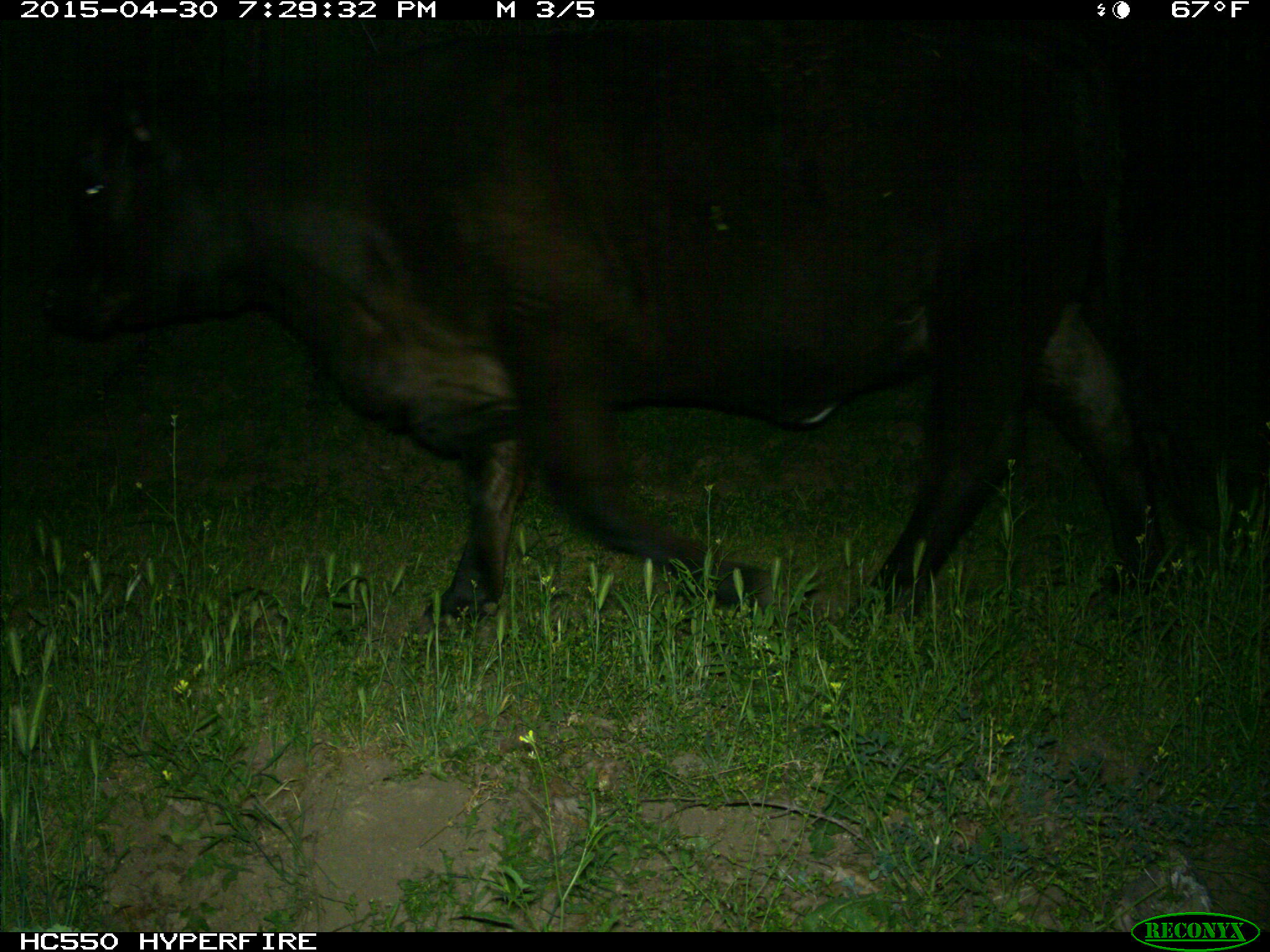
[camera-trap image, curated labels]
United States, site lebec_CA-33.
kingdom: Animalia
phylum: Chordata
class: Mammalia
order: Artiodactyla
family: Bovidae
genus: Bos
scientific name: Bos taurus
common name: domestic cow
Bos taurus (domestic cow).